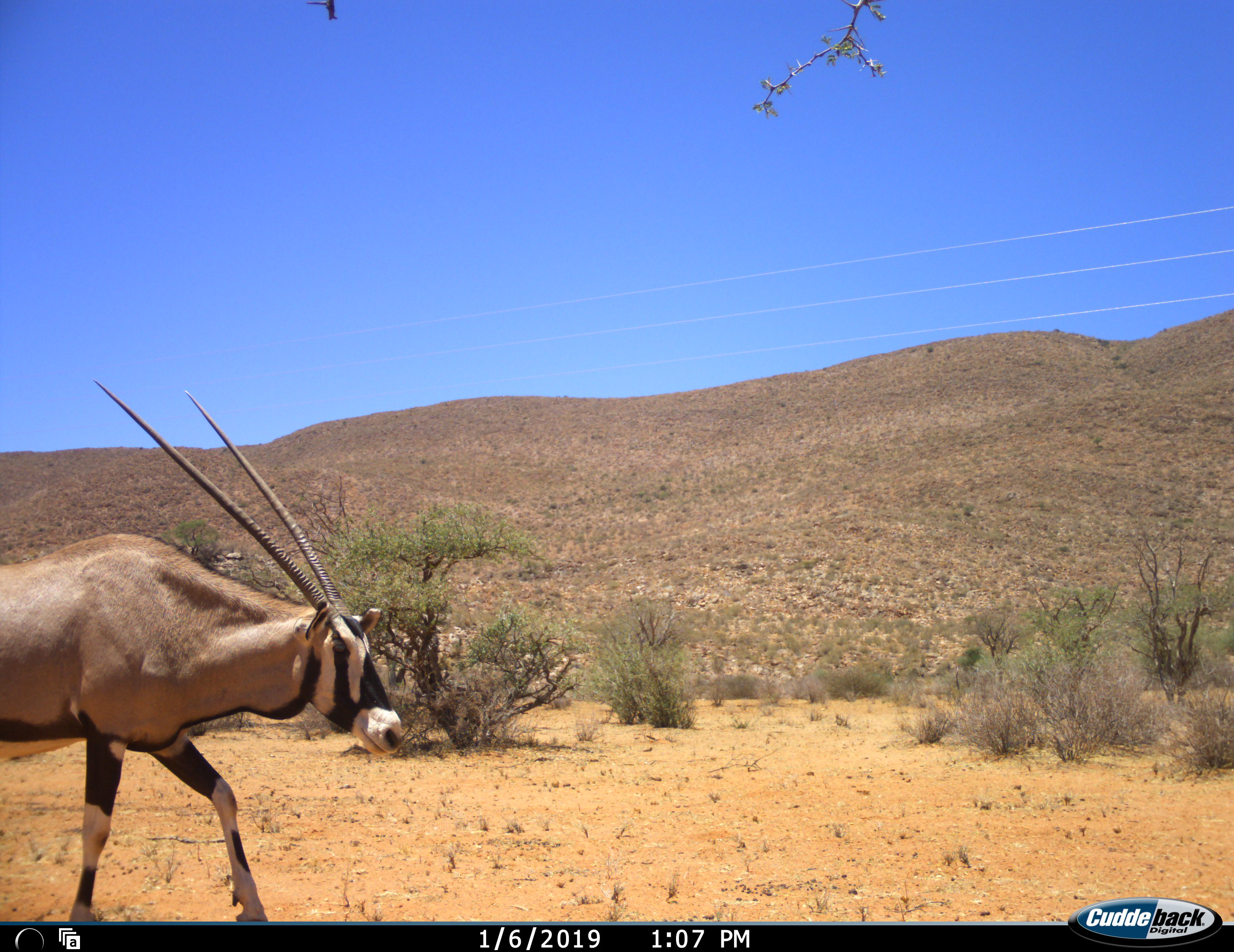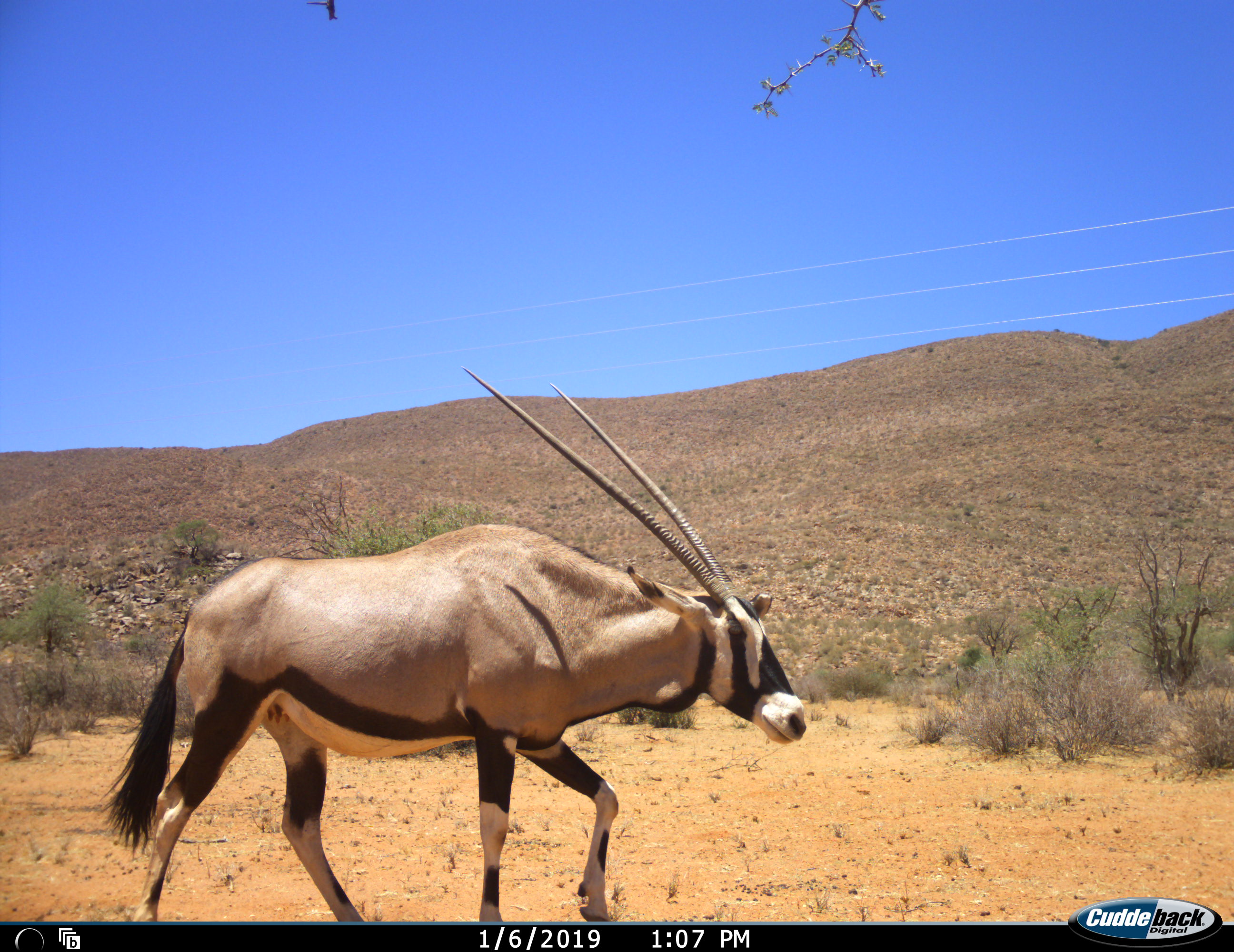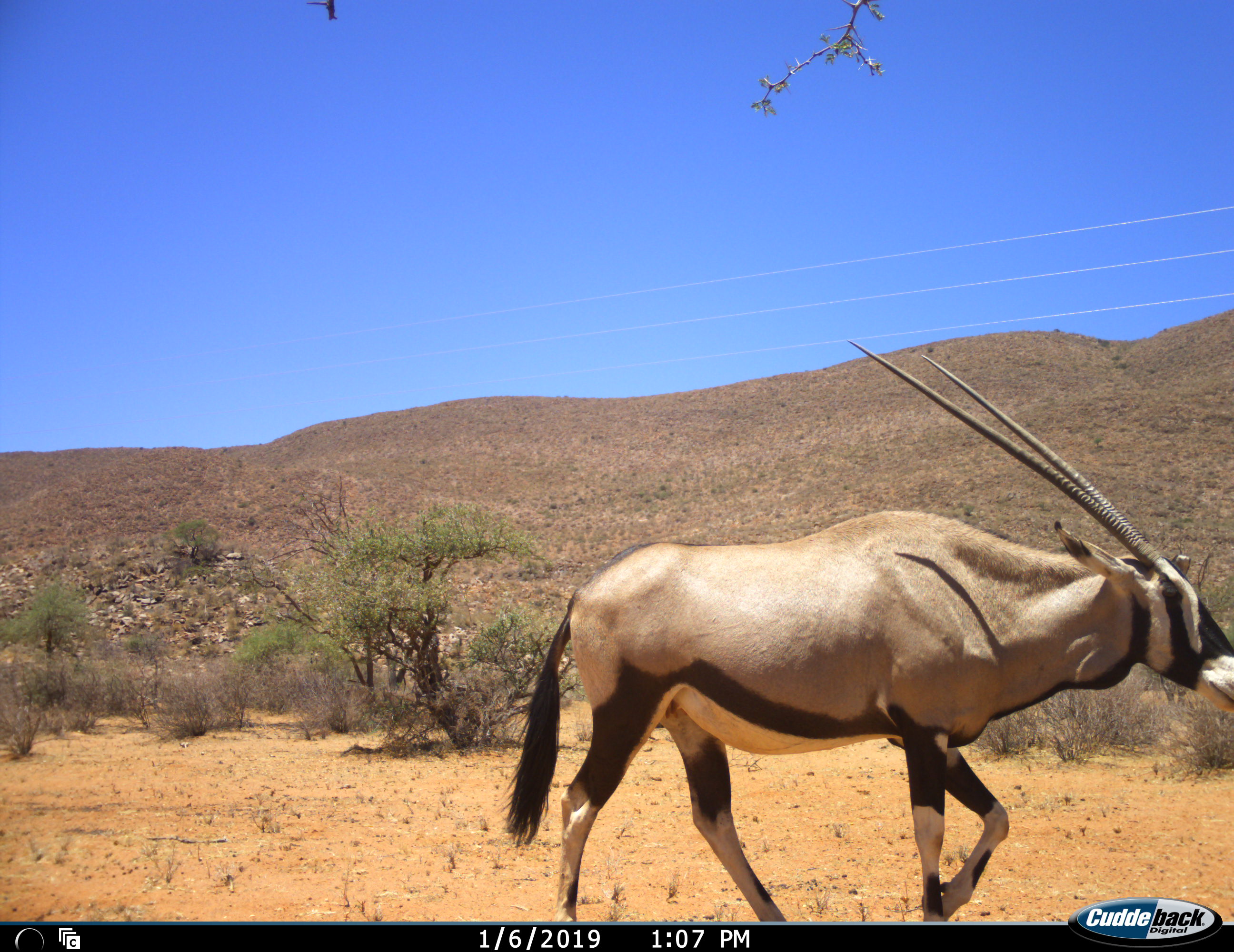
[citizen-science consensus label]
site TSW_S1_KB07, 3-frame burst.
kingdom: Animalia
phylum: Chordata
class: Mammalia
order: Artiodactyla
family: Bovidae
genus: Oryx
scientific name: Oryx gazella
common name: gemsbok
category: oryx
Oryx (gemsbok) (Oryx gazella), count 1. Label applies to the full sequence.